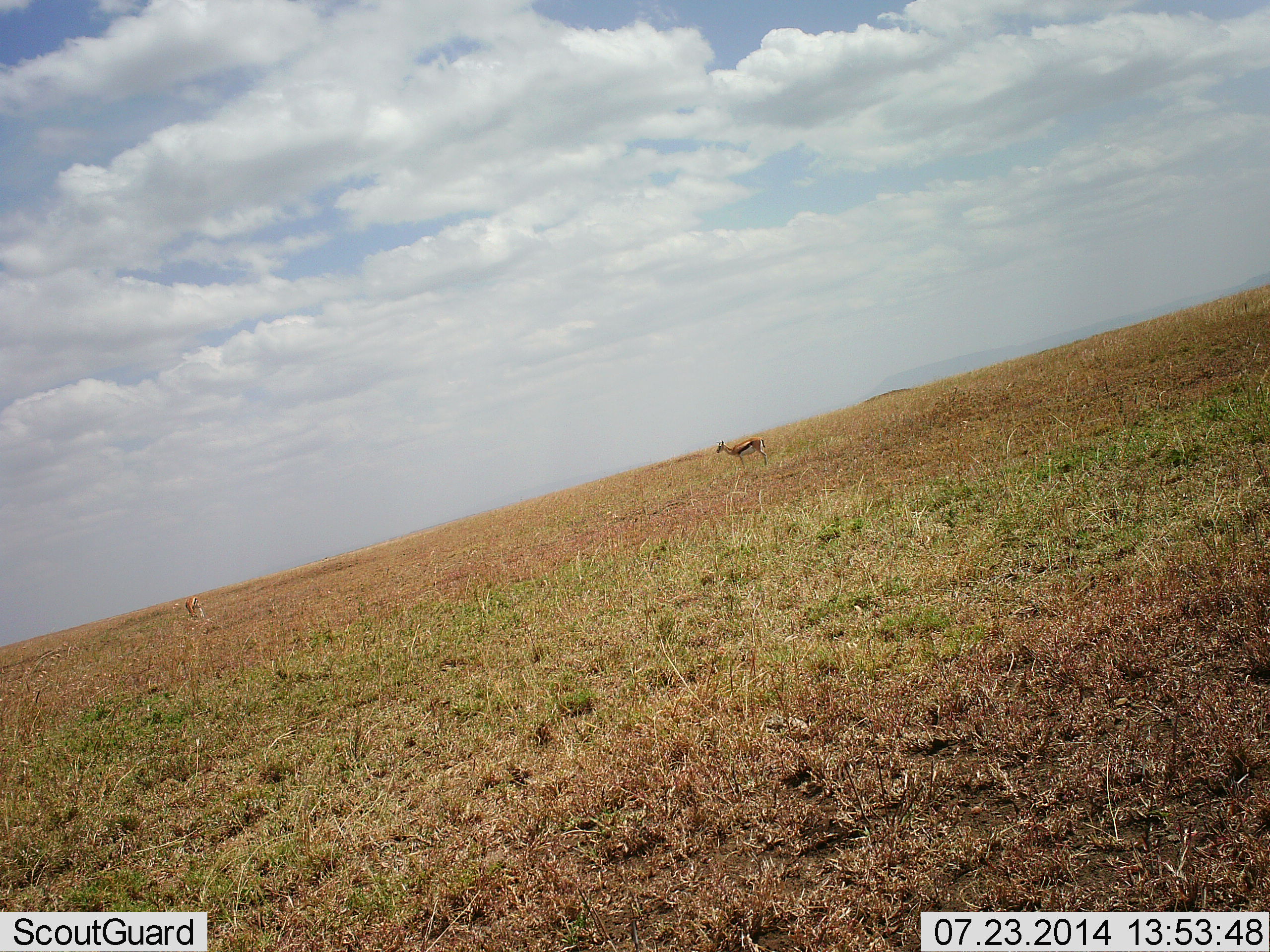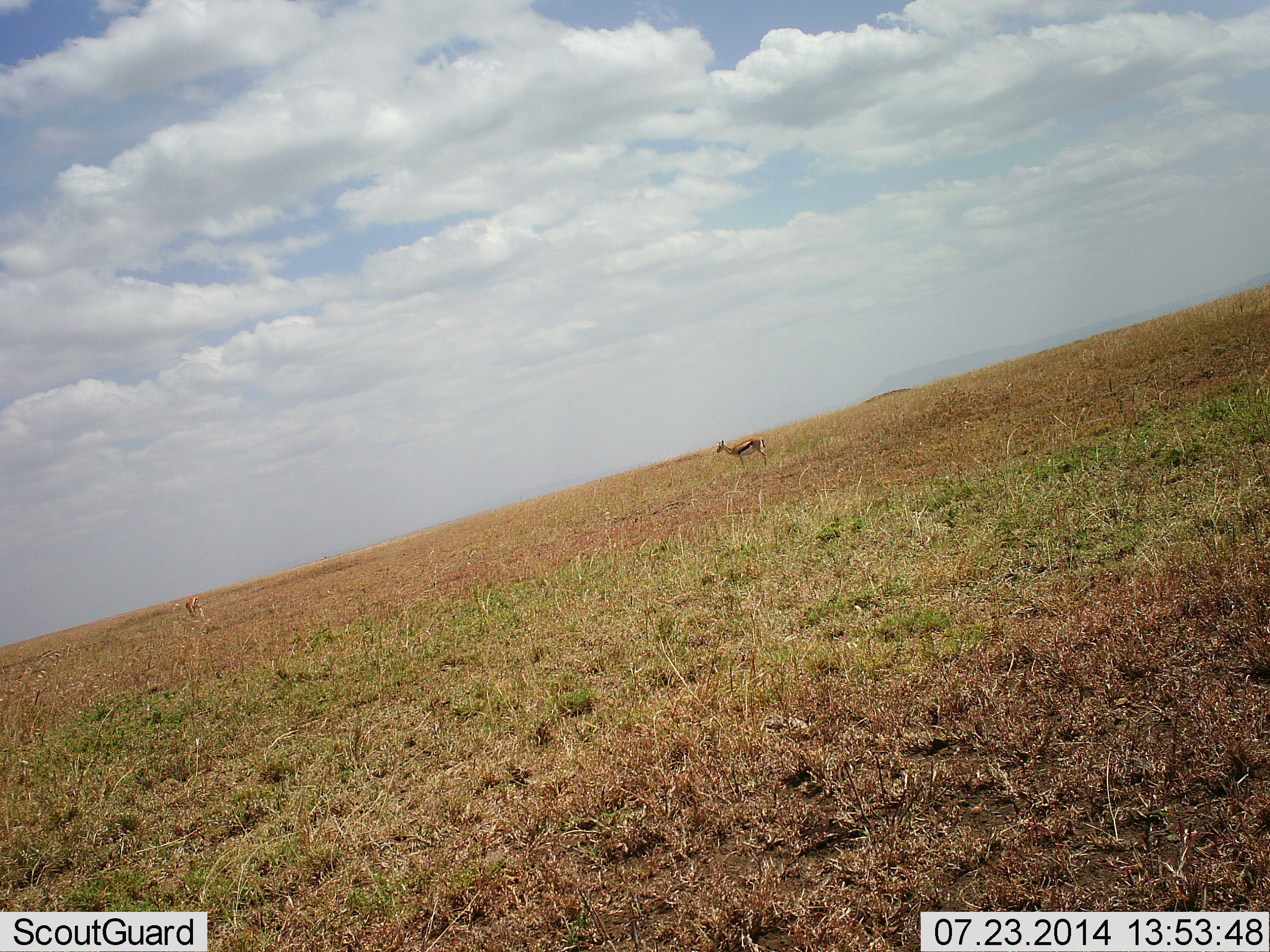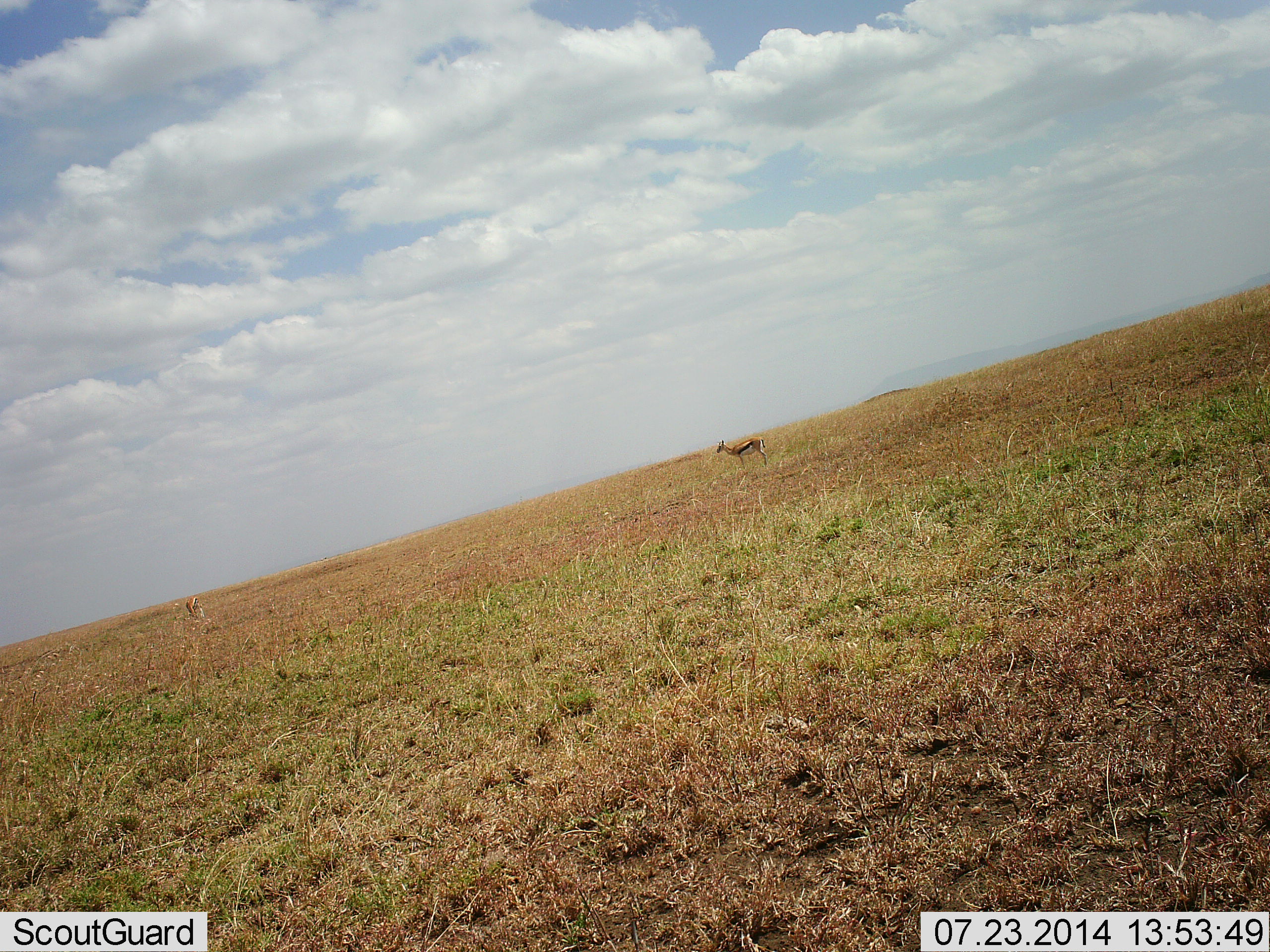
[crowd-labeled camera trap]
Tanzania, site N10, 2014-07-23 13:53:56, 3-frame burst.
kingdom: Animalia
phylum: Chordata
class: Mammalia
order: Artiodactyla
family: Bovidae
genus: Eudorcas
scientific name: Eudorcas thomsonii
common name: thomson's gazelle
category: gazellethomsons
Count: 1.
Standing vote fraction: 100%.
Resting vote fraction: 0%.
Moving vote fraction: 0%.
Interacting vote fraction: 0%.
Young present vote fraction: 0%.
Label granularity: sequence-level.